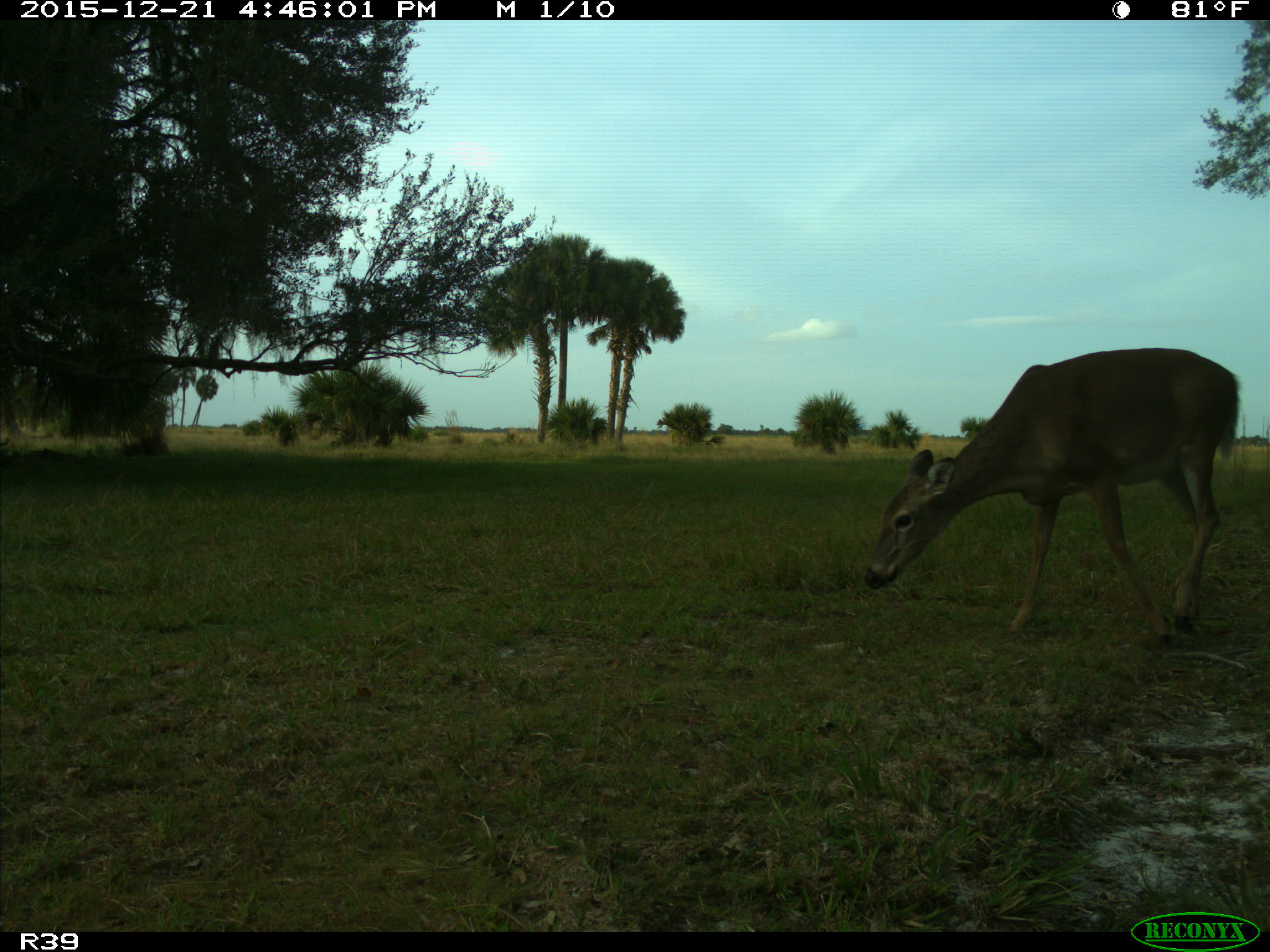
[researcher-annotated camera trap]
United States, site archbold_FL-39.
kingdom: Animalia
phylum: Chordata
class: Mammalia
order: Artiodactyla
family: Cervidae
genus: Odocoileus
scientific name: Odocoileus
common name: deer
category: unidentified deer